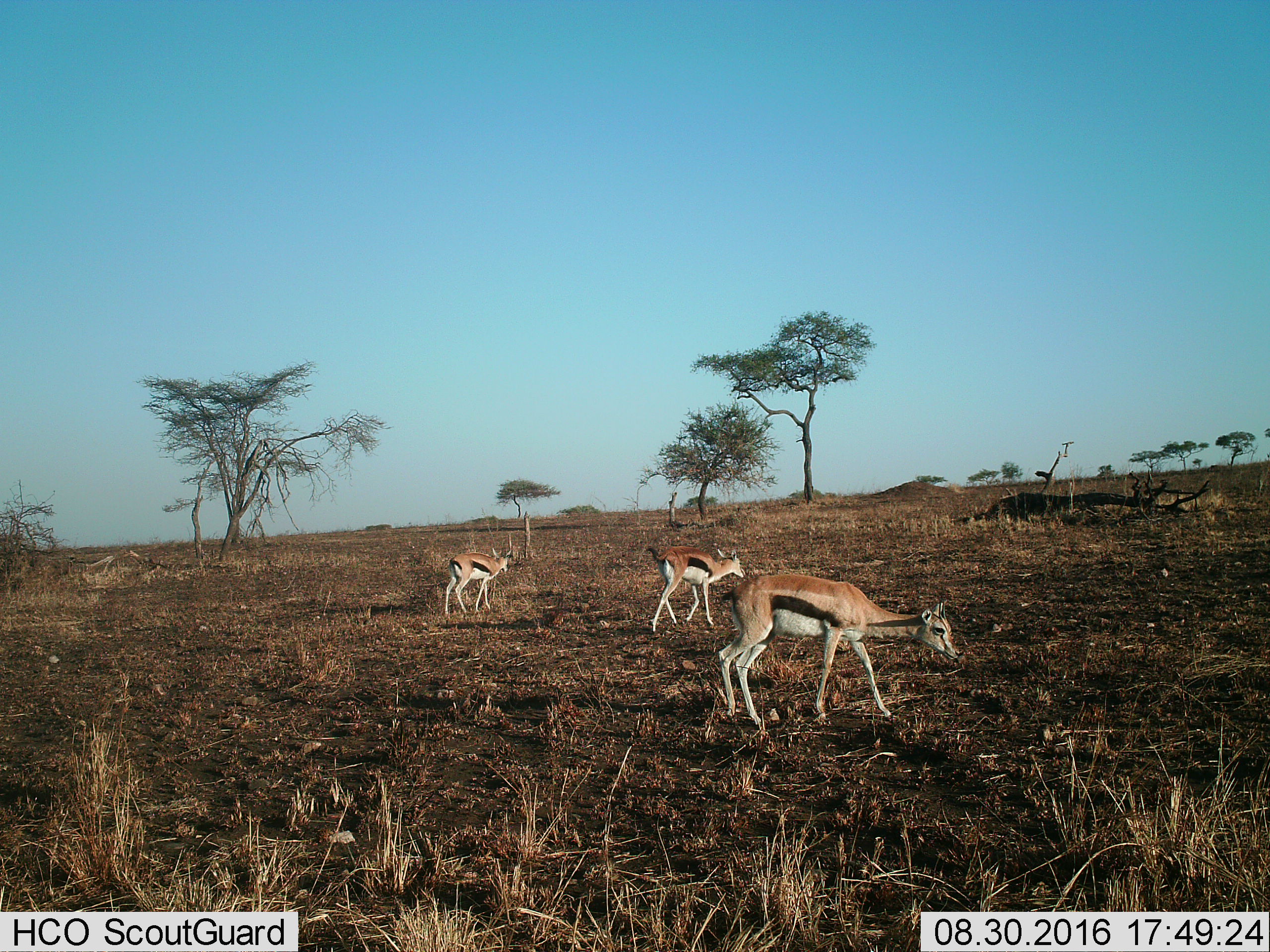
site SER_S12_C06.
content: unidentified animal